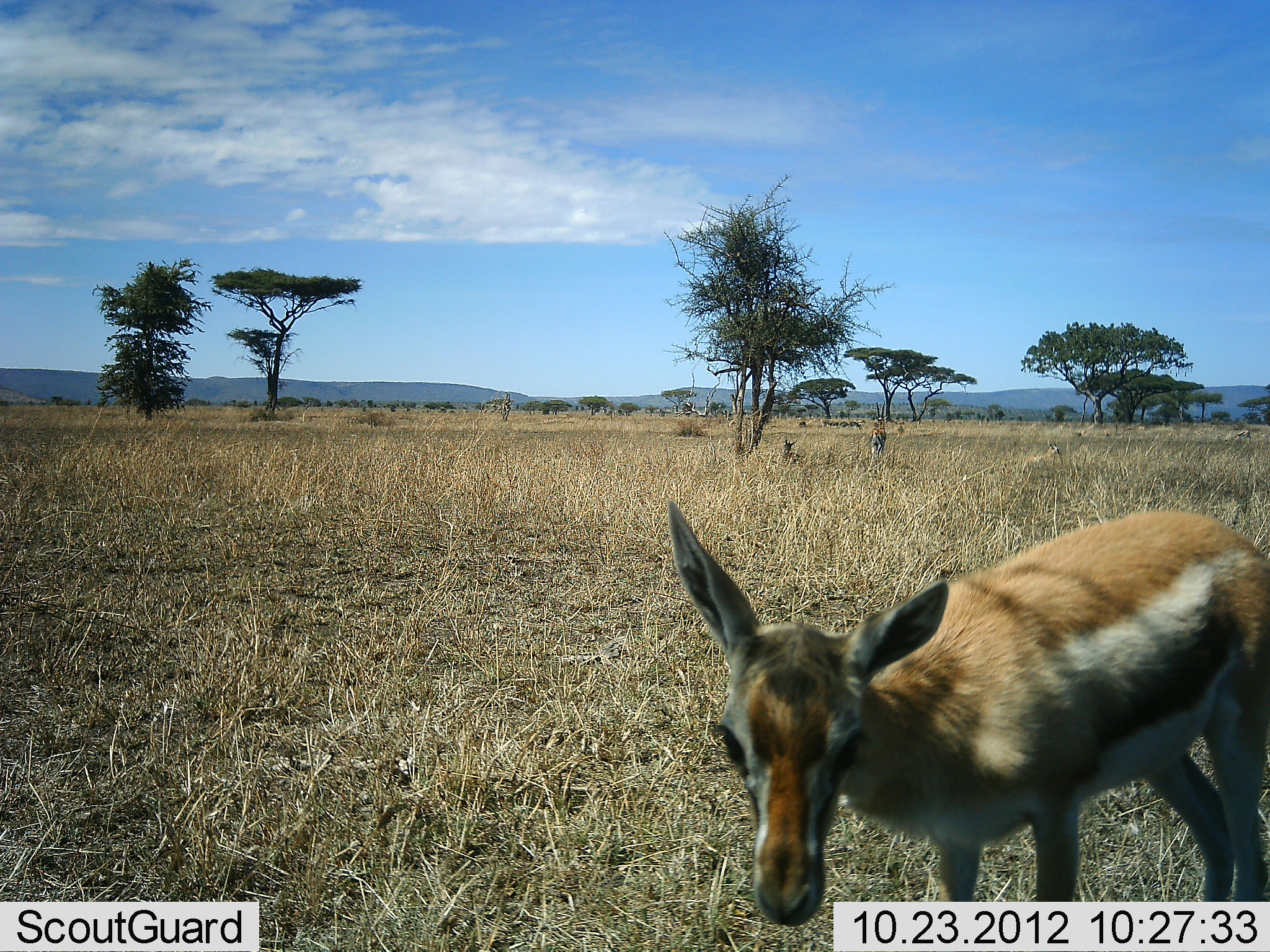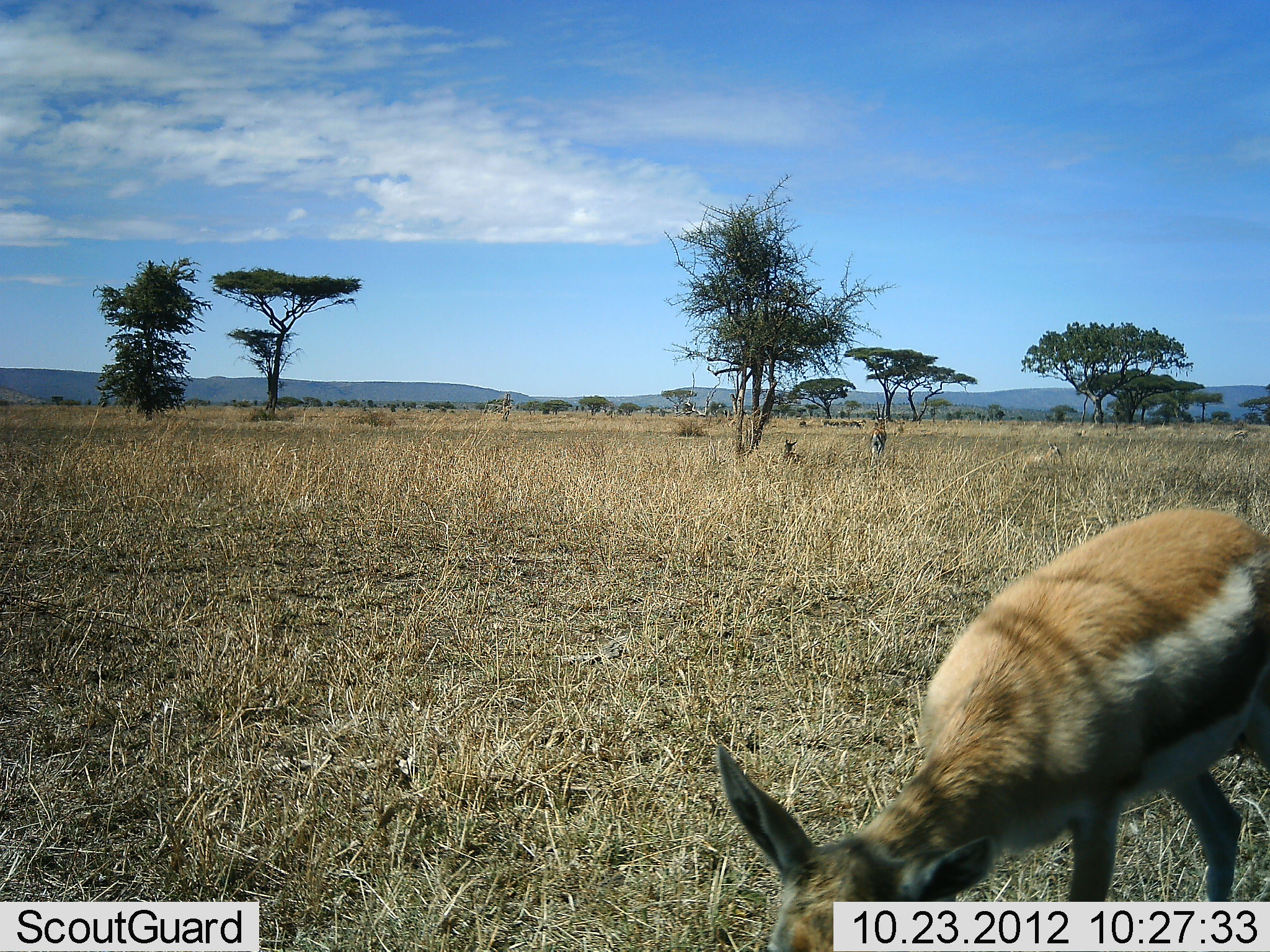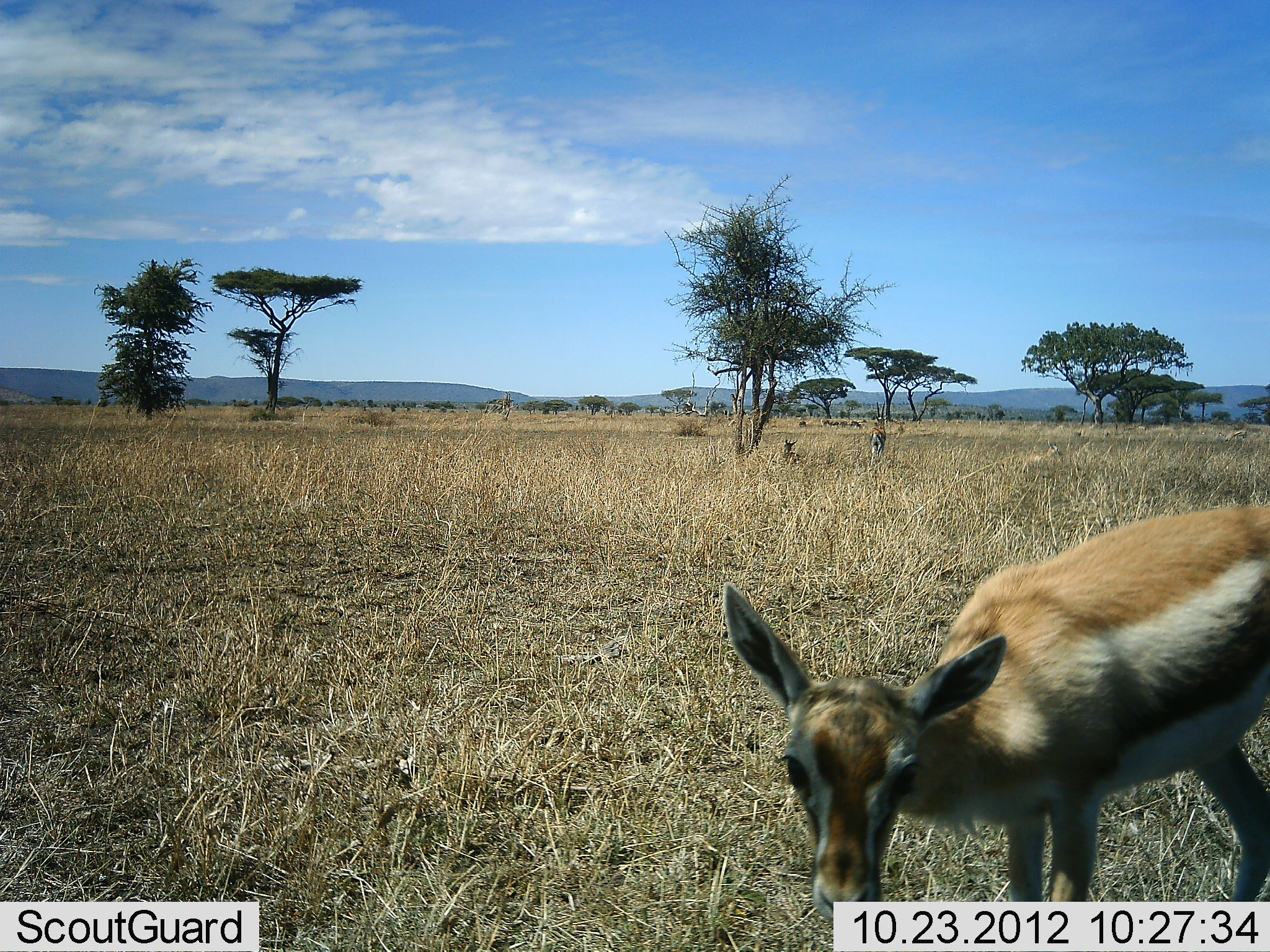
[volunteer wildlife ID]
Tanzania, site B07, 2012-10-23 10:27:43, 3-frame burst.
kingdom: Animalia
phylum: Chordata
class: Mammalia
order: Artiodactyla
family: Bovidae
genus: Eudorcas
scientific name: Eudorcas thomsonii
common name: thomson's gazelle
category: gazellethomsons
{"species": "gazellethomsons (thomson's gazelle) (Eudorcas thomsonii)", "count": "1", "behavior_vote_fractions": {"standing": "45%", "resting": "36%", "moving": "27%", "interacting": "0%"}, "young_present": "9%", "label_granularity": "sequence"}